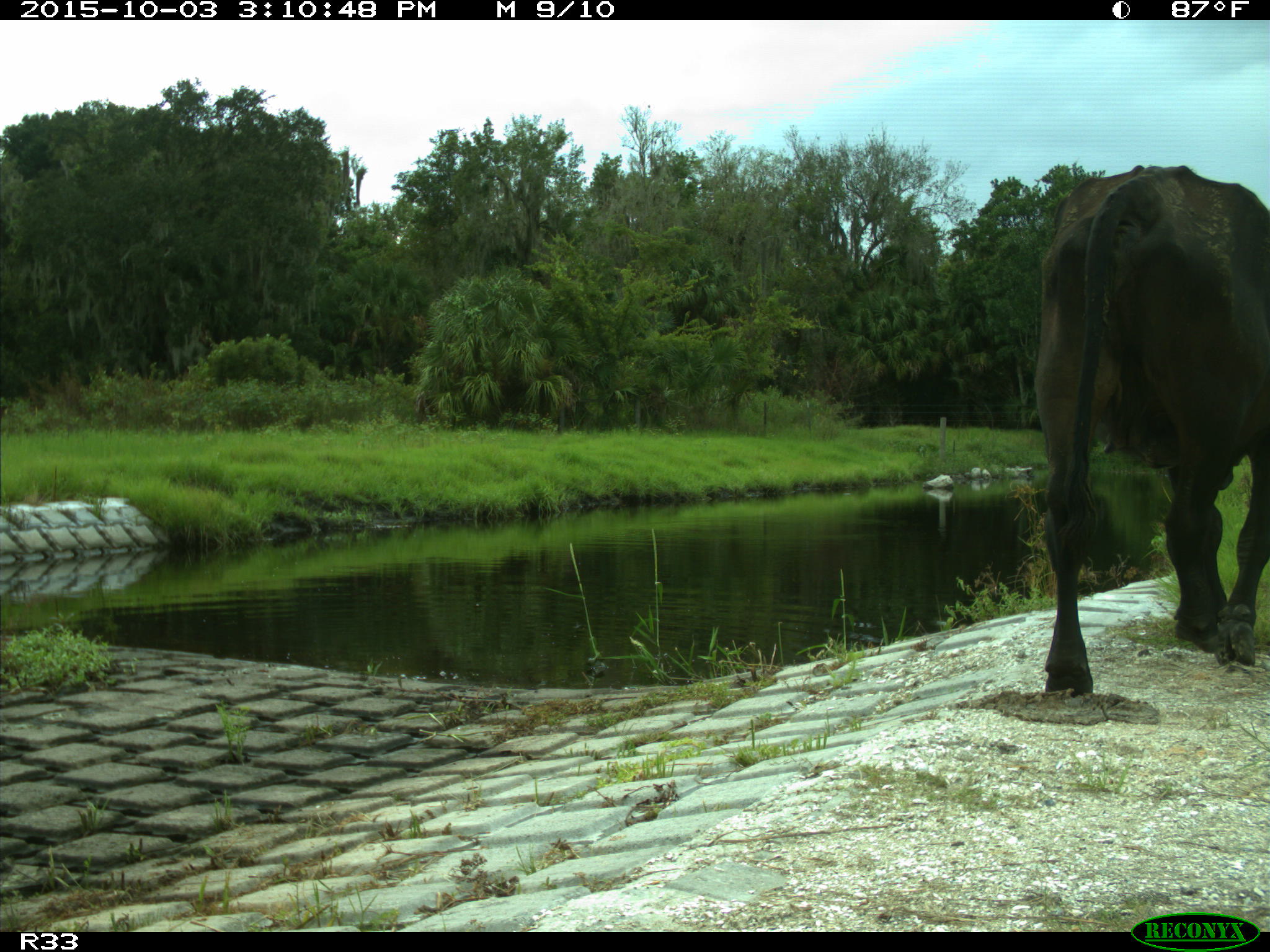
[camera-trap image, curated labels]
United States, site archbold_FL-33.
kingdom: Animalia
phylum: Chordata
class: Mammalia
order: Artiodactyla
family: Bovidae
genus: Bos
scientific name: Bos taurus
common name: domestic cow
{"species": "Bos taurus (domestic cow)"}